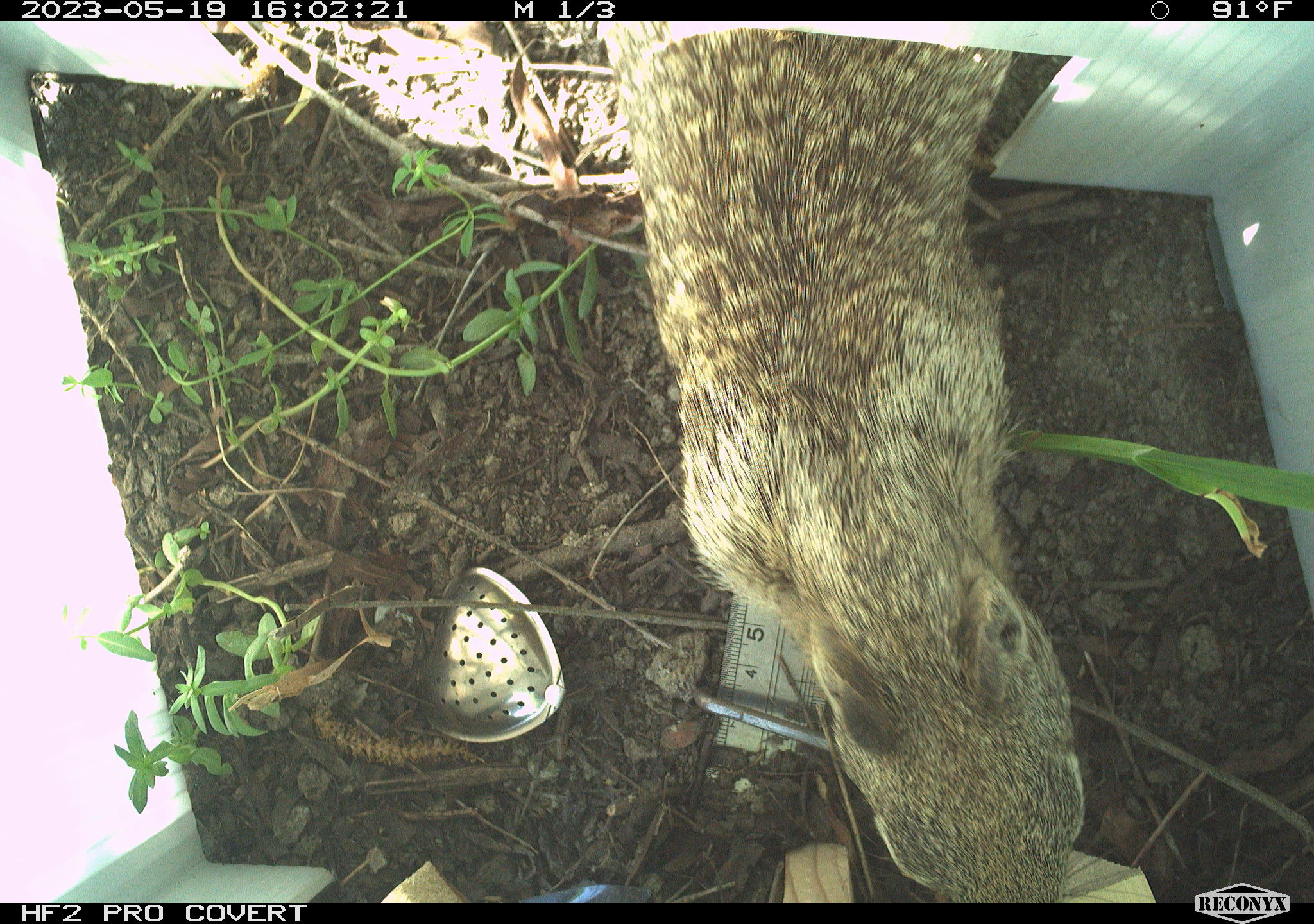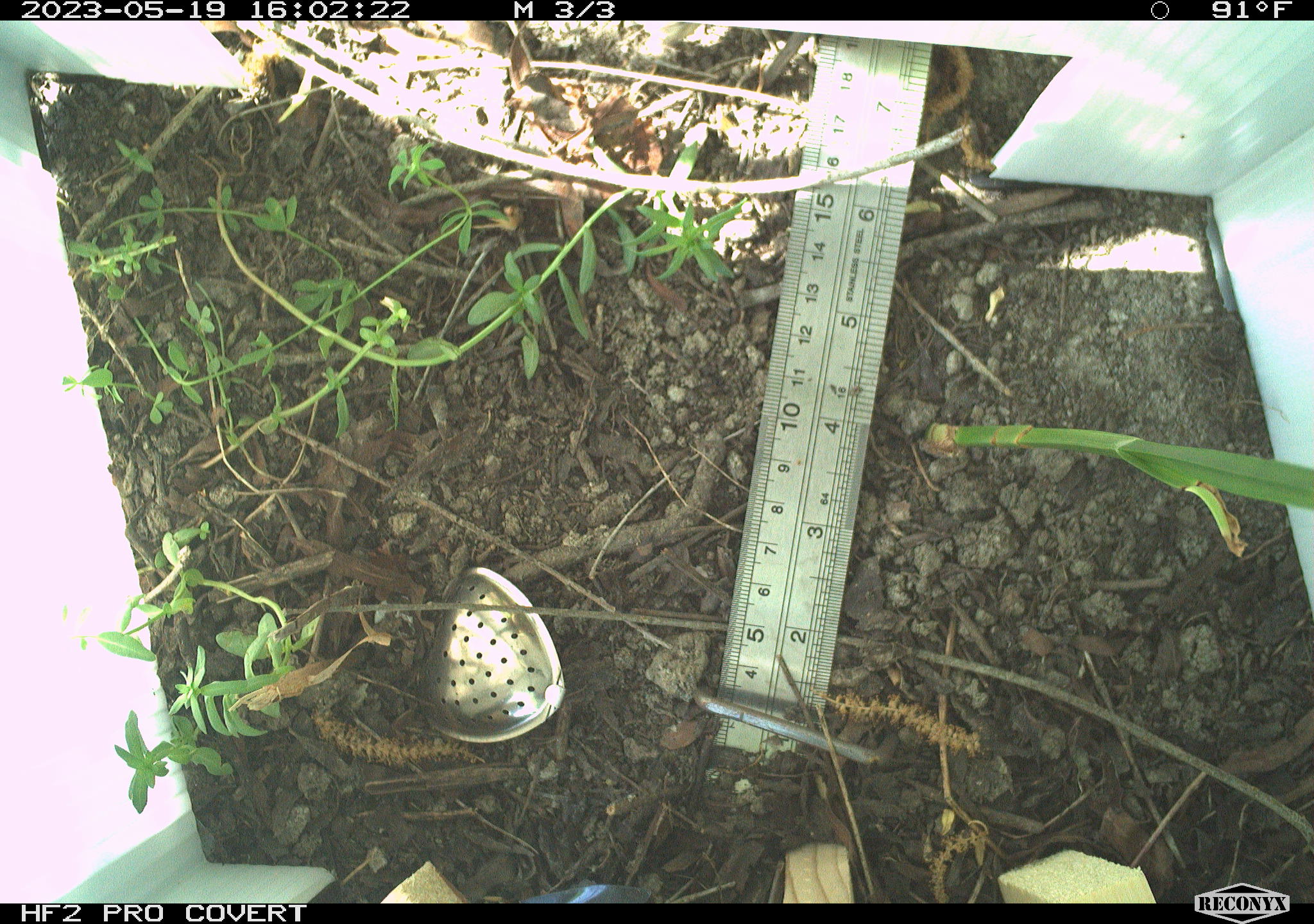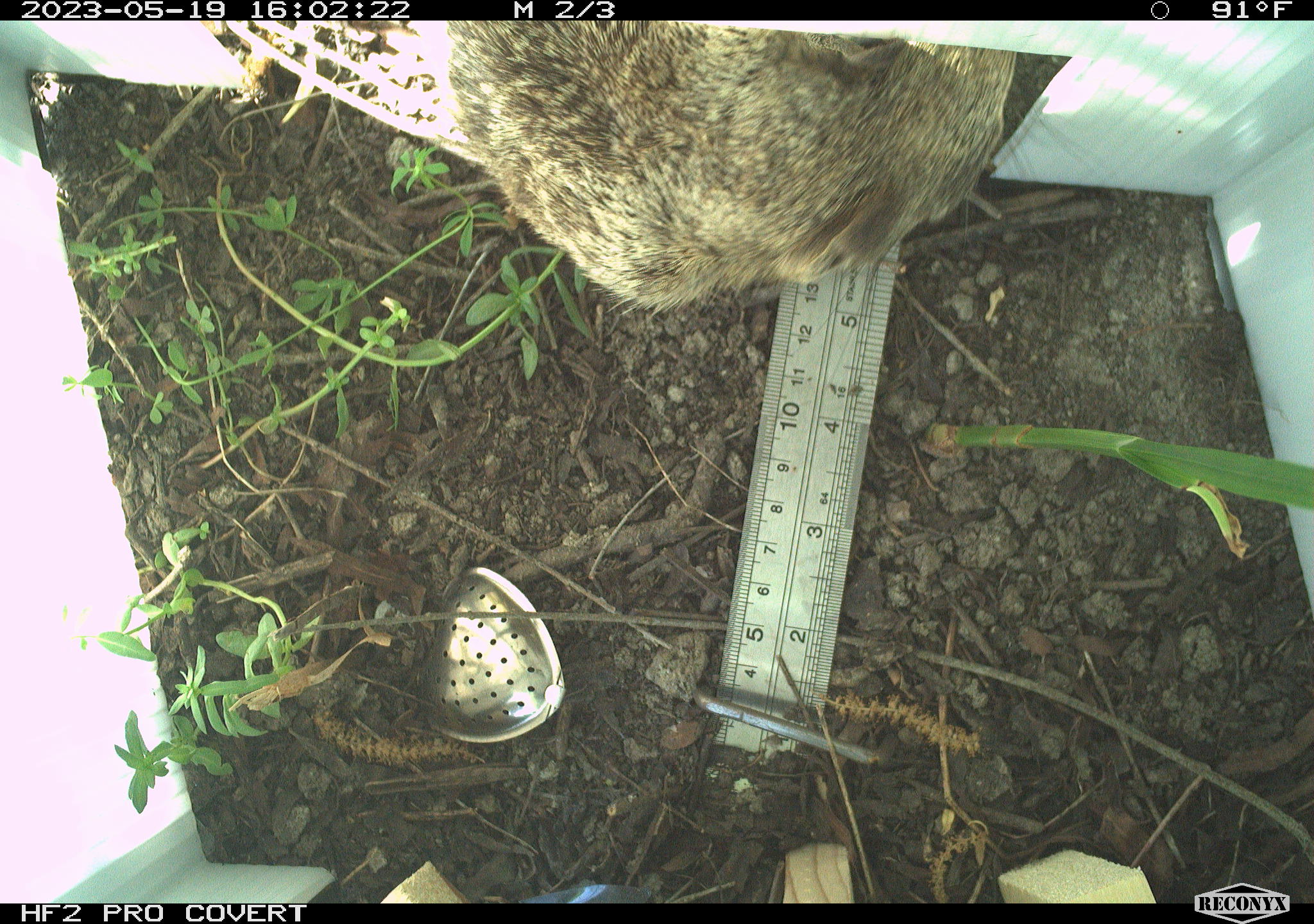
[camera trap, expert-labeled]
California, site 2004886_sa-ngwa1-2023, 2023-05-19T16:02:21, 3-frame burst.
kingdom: Animalia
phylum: Chordata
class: Mammalia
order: Rodentia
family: Sciuridae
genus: Otospermophilus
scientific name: Otospermophilus beecheyi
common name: california ground squirrel